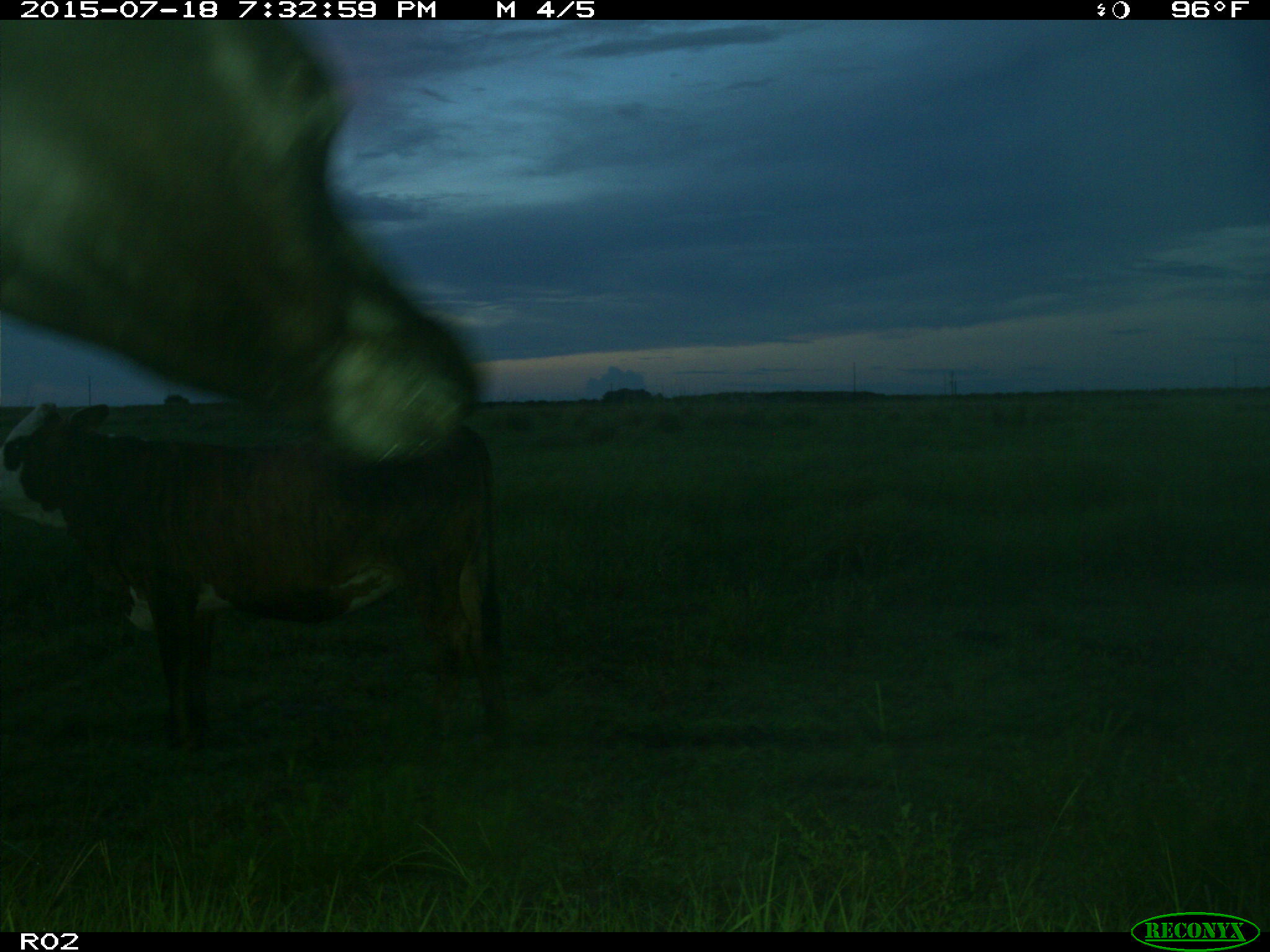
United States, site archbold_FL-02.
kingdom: Animalia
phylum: Chordata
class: Mammalia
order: Artiodactyla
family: Bovidae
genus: Bos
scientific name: Bos taurus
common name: domestic cow